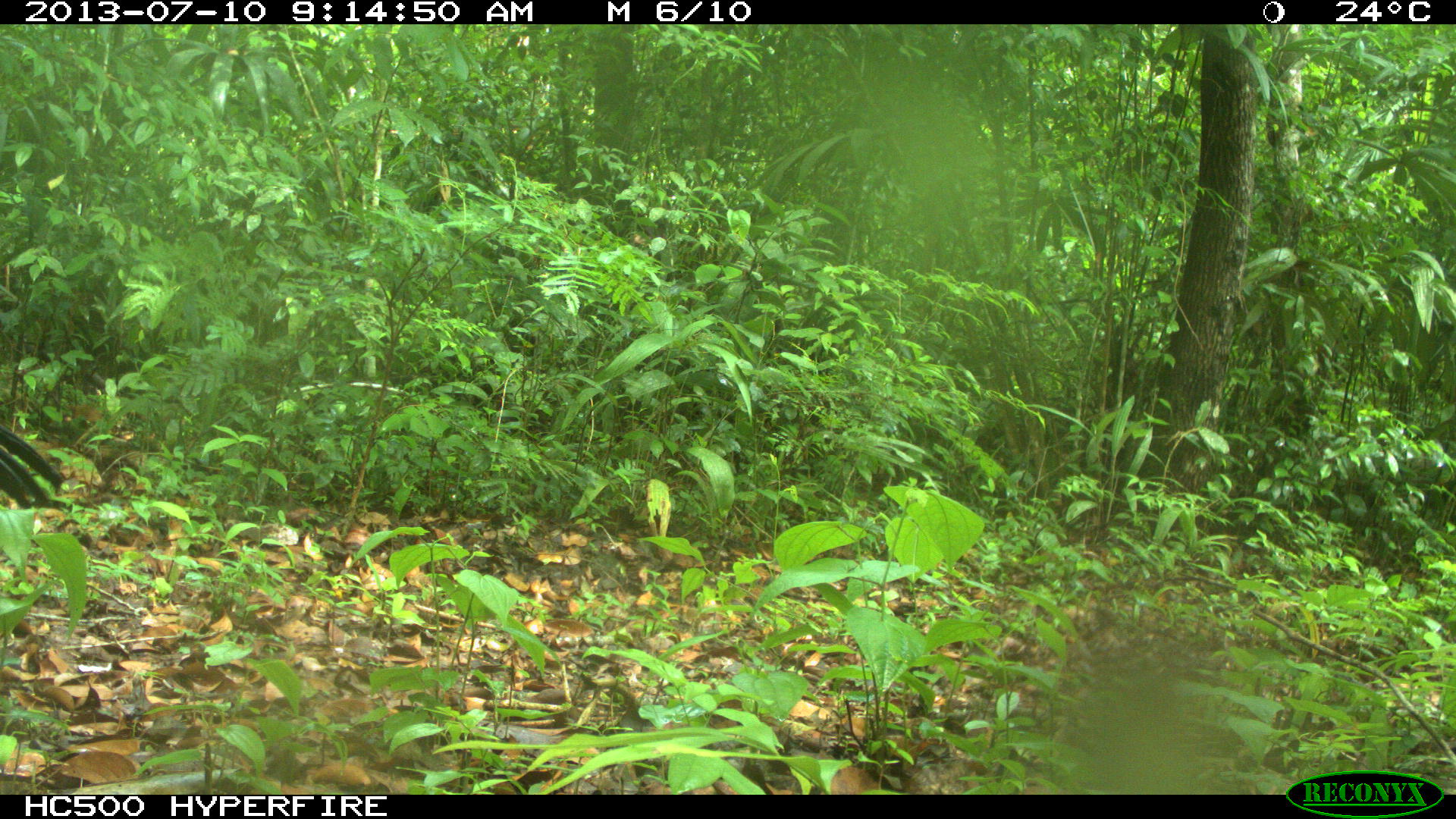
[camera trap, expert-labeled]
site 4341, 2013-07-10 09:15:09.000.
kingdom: Animalia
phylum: Chordata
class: Aves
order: Galliformes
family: Cracidae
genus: Crax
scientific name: Crax rubra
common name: great curassow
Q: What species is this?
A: Crax rubra (great curassow).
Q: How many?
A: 2.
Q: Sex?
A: Male.